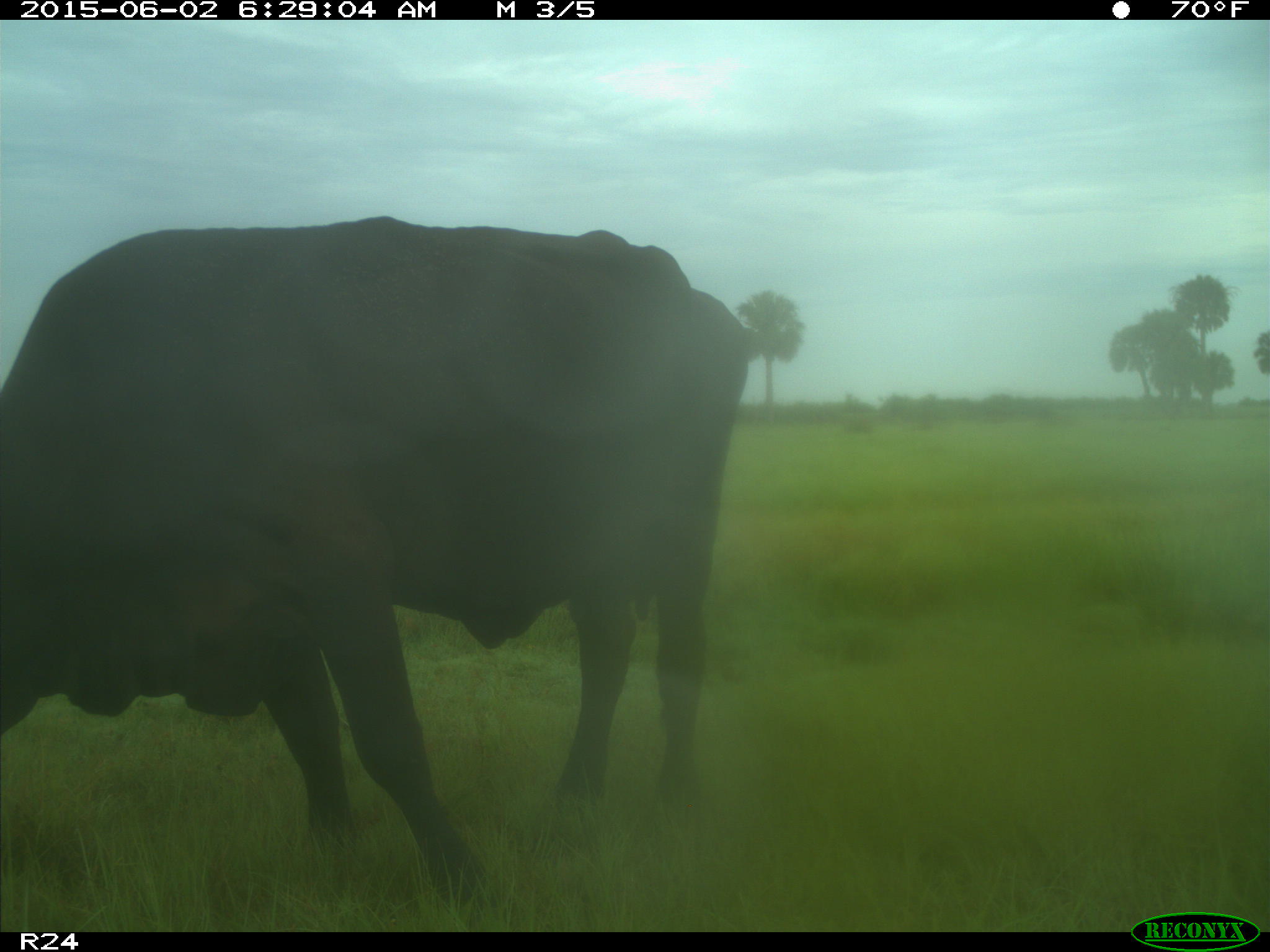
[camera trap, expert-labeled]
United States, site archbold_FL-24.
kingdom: Animalia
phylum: Chordata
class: Mammalia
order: Artiodactyla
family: Bovidae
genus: Bos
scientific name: Bos taurus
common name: domestic cow